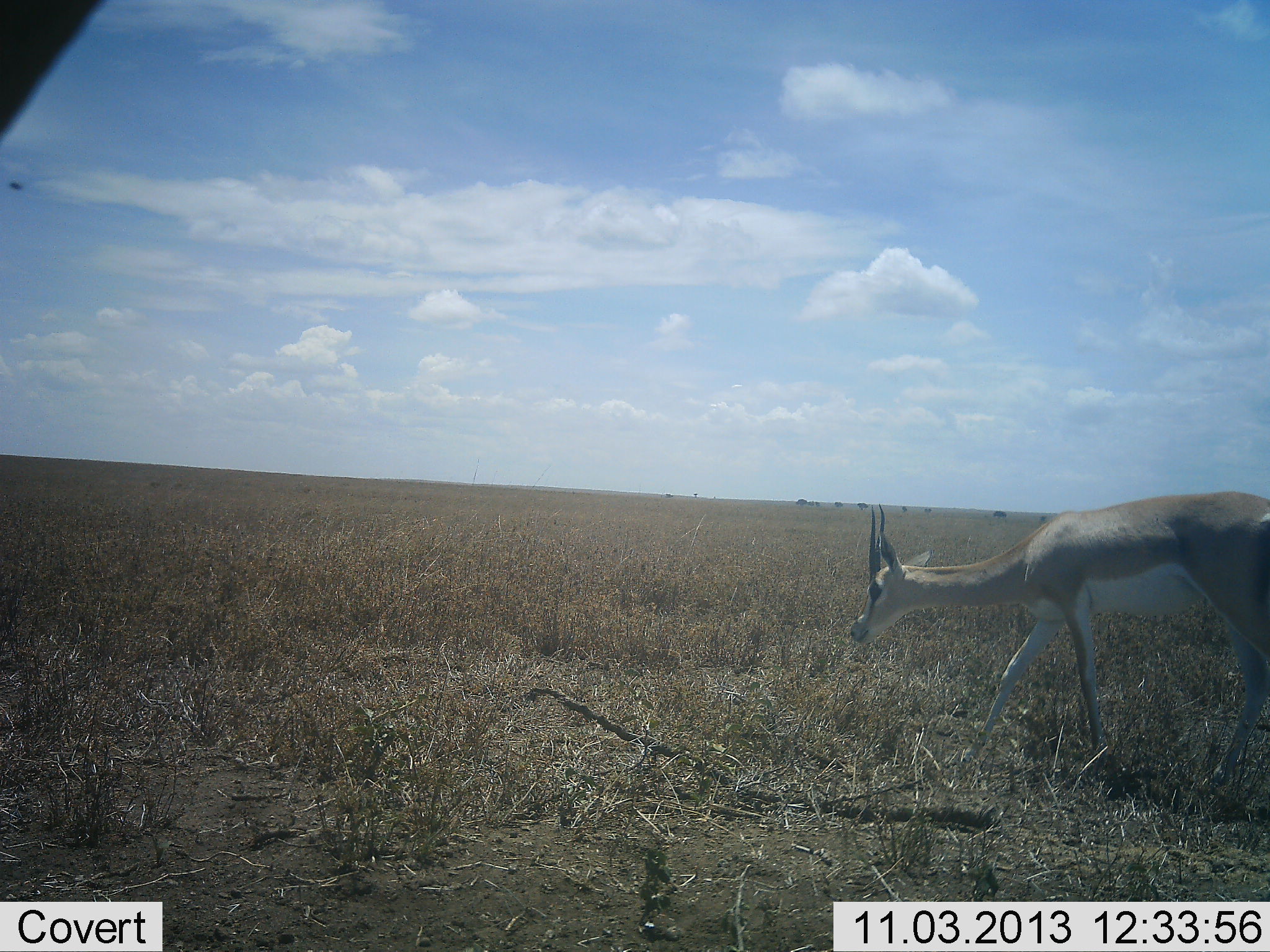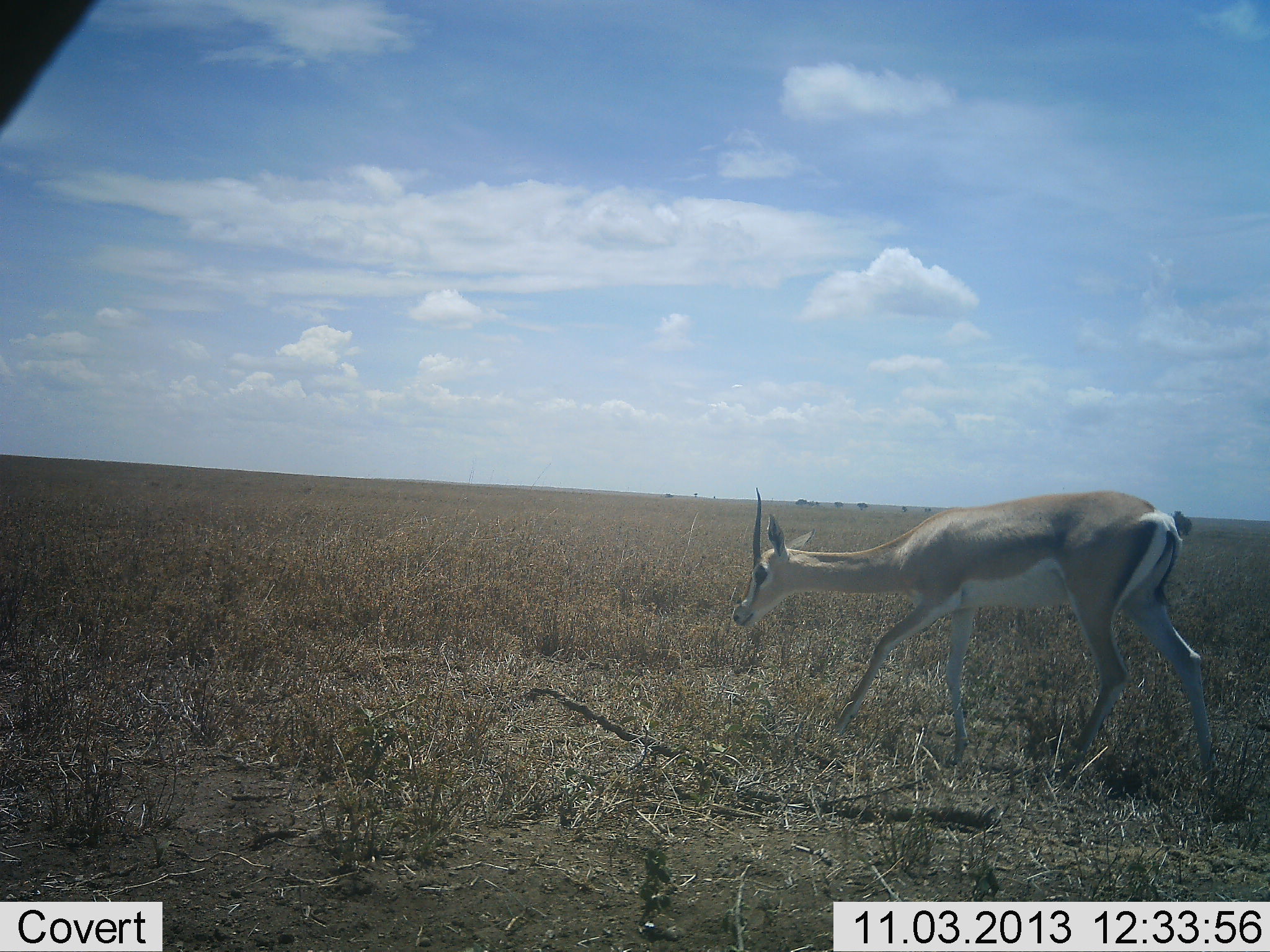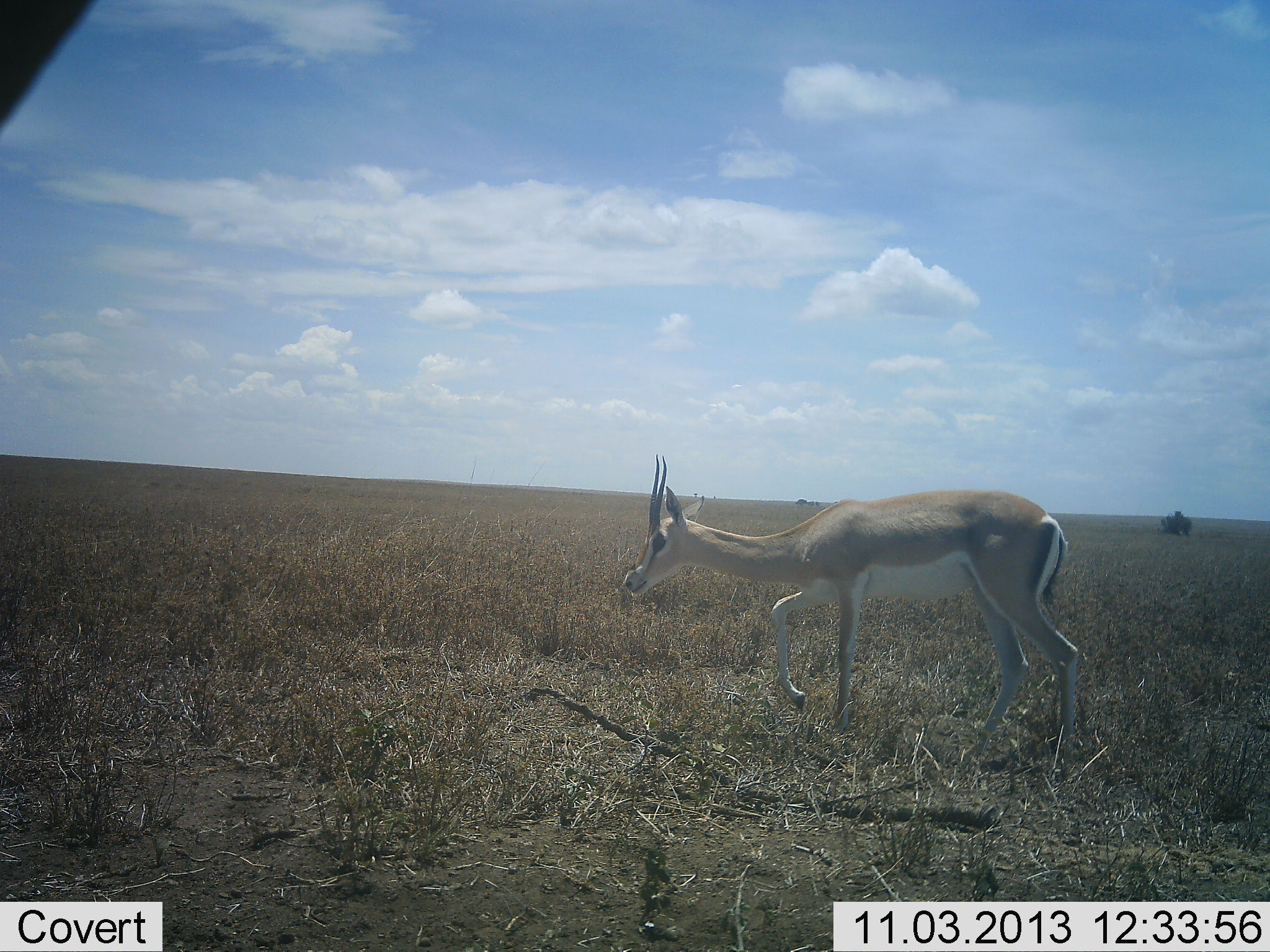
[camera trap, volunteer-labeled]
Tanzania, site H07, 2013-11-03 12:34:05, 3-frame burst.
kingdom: Animalia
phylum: Chordata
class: Mammalia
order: Artiodactyla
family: Bovidae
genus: Nanger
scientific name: Nanger granti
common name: grant's gazelle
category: gazellegrants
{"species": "gazellegrants (grant's gazelle) (Nanger granti)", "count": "1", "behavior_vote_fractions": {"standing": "0%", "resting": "0%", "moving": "95%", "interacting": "0%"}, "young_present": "0%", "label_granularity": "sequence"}